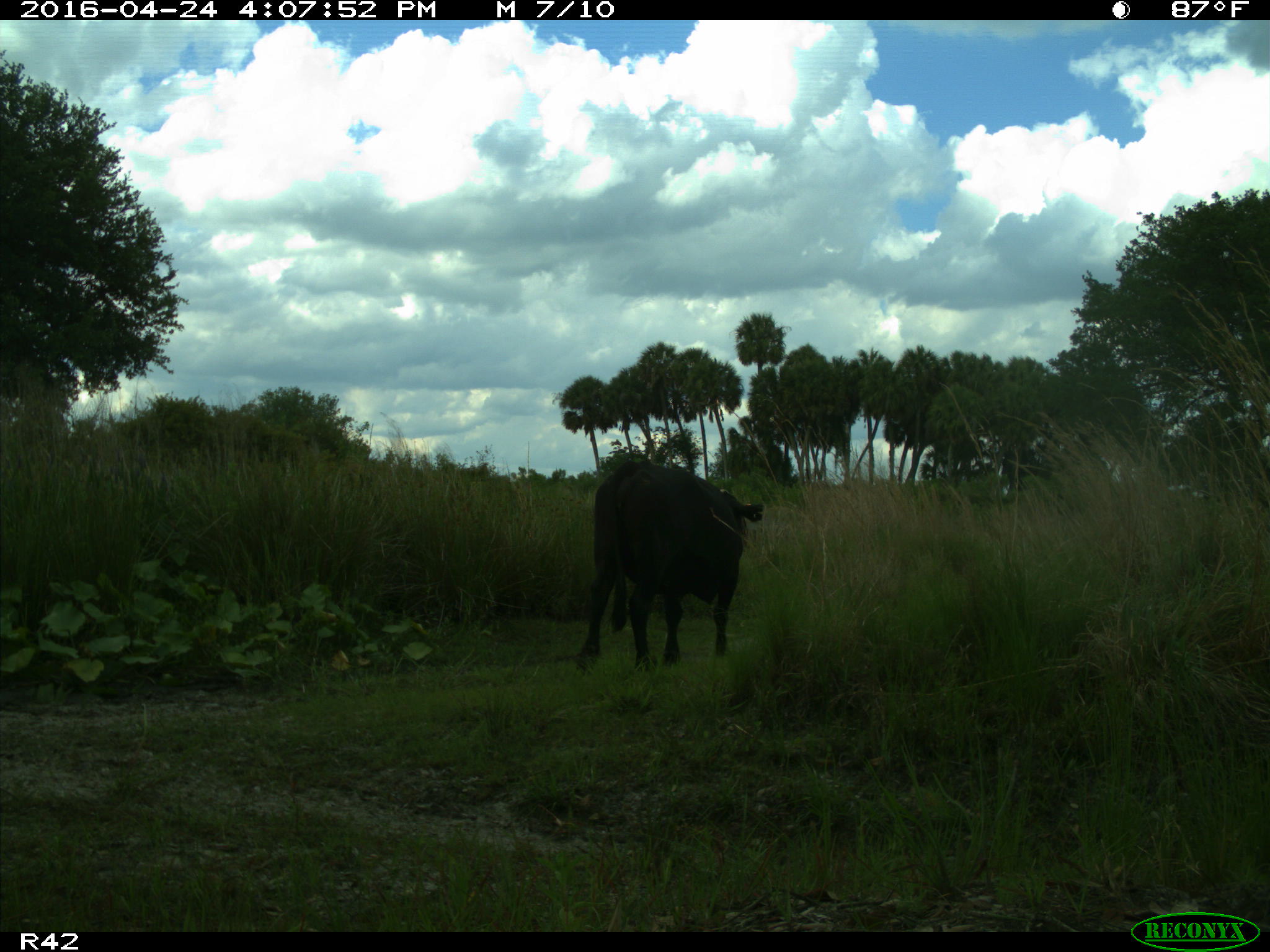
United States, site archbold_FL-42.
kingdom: Animalia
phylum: Chordata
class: Mammalia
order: Artiodactyla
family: Bovidae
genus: Bos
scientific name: Bos taurus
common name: domestic cow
Bos taurus (domestic cow).